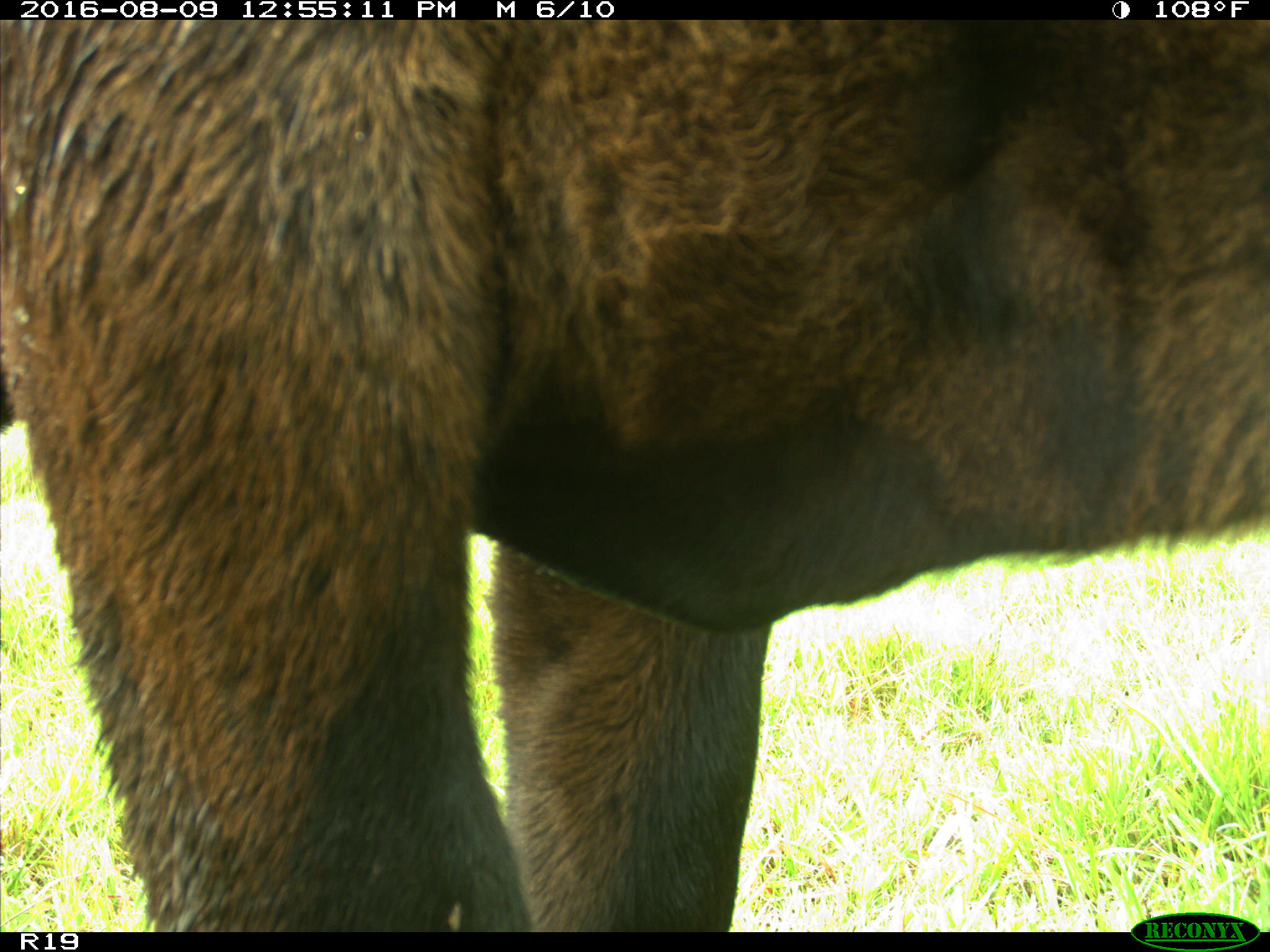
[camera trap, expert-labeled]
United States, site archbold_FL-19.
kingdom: Animalia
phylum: Chordata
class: Mammalia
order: Artiodactyla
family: Bovidae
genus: Bos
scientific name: Bos taurus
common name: domestic cow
Bos taurus (domestic cow).